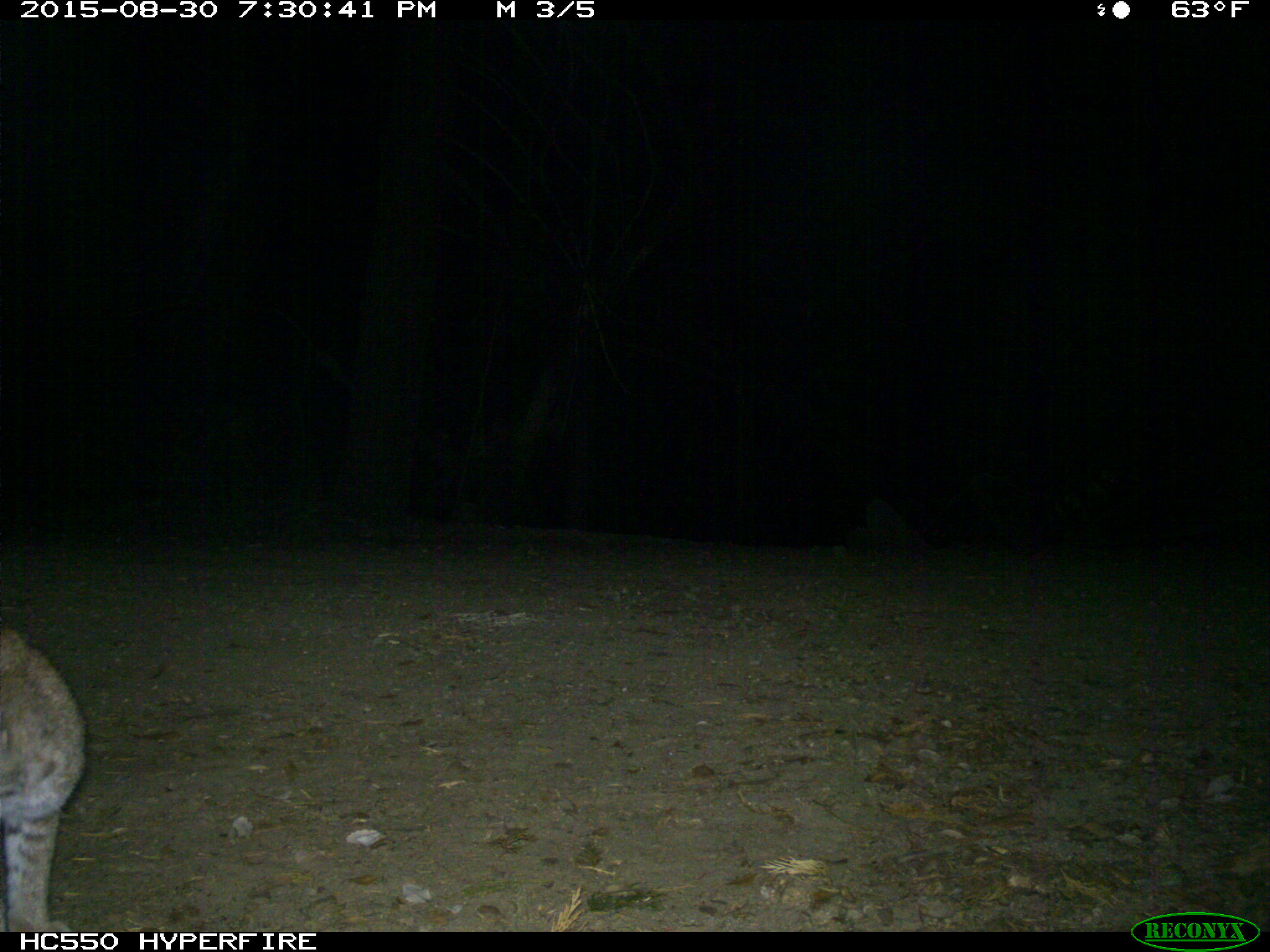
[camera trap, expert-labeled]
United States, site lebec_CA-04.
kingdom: Animalia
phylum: Chordata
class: Mammalia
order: Carnivora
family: Felidae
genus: Lynx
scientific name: Lynx rufus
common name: bobcat